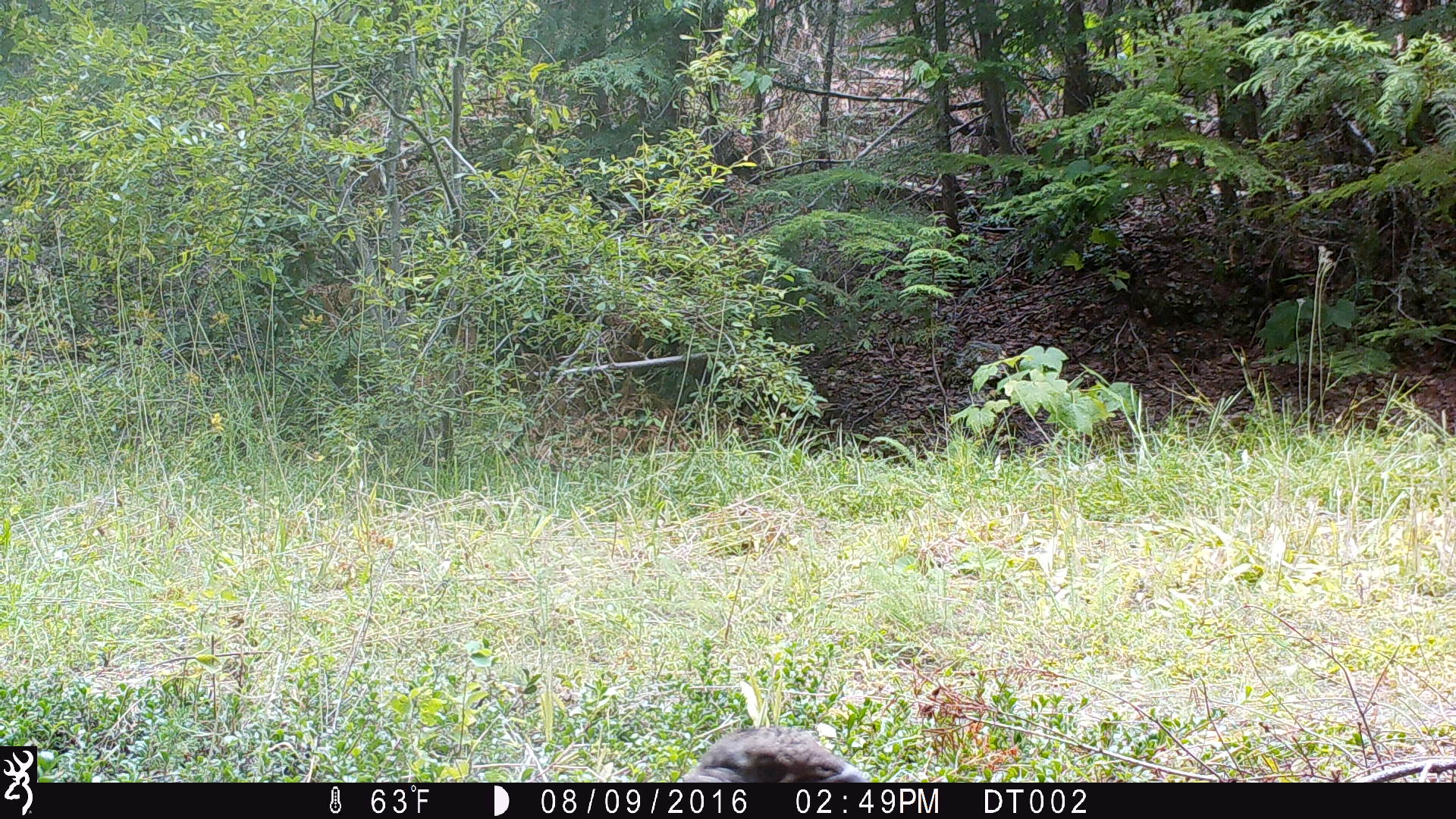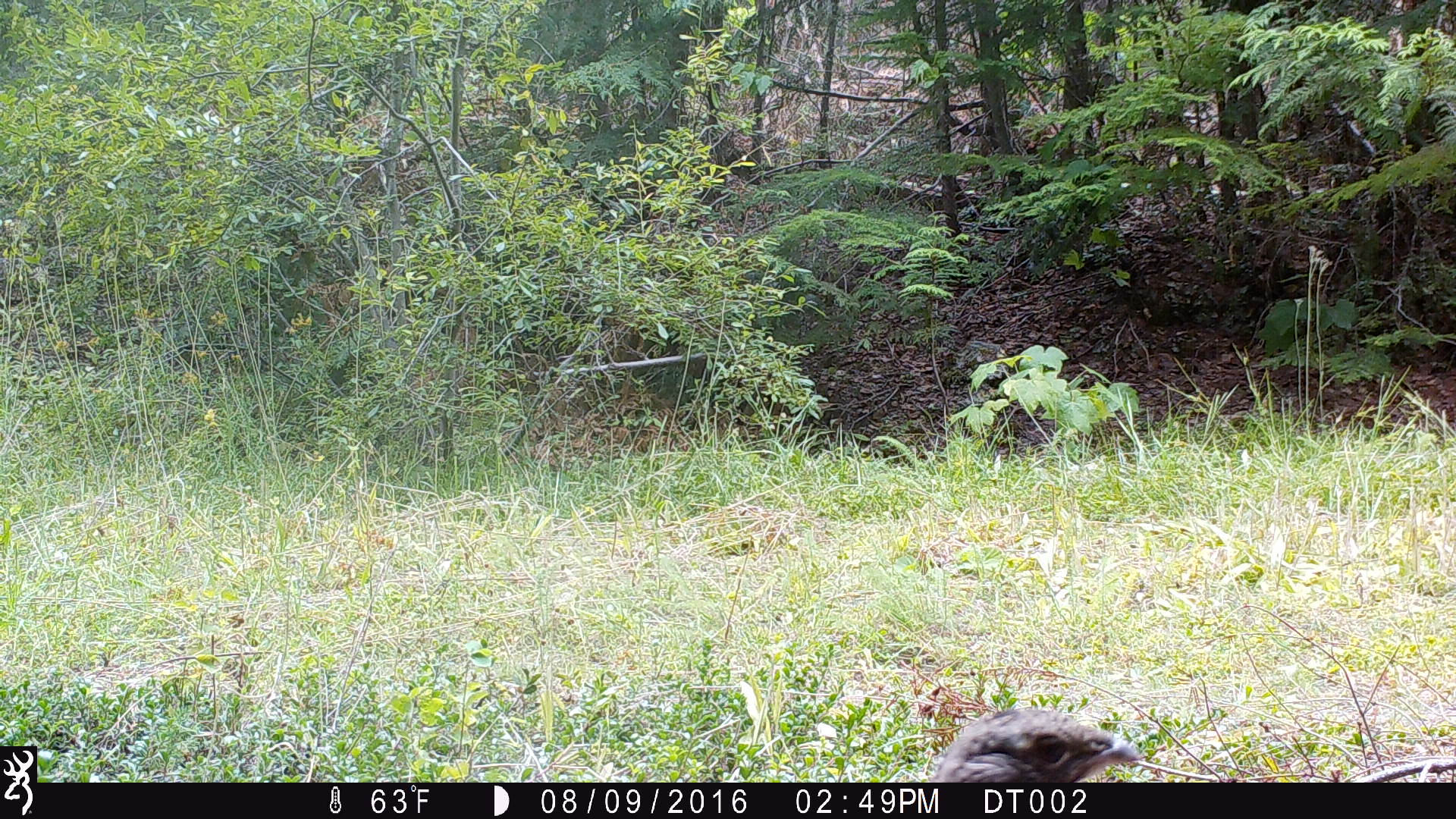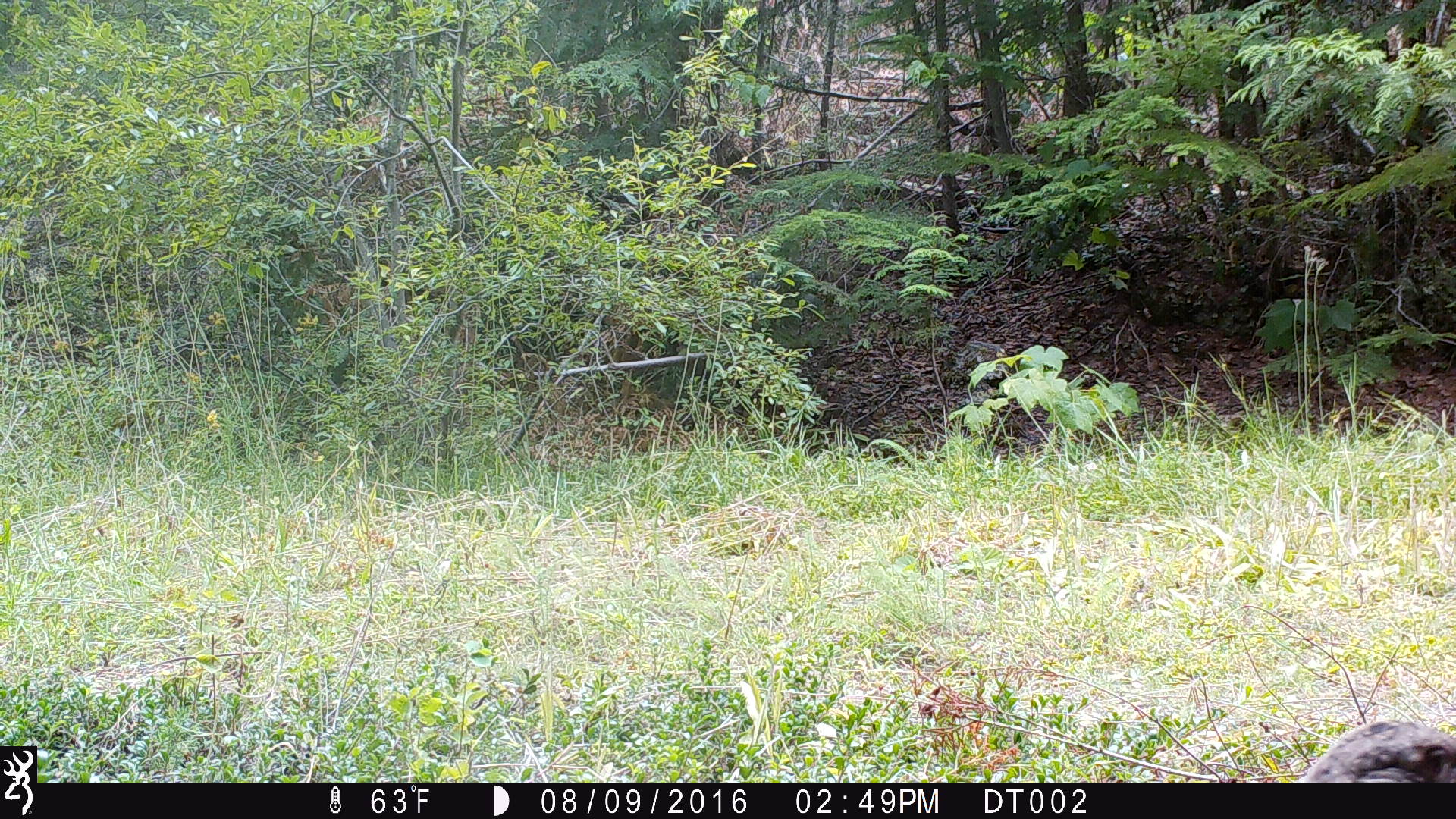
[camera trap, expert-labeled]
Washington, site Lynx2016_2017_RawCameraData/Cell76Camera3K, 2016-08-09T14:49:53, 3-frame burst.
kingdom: Animalia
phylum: Chordata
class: Aves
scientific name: Aves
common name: birds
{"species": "Aves (birds)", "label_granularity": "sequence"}